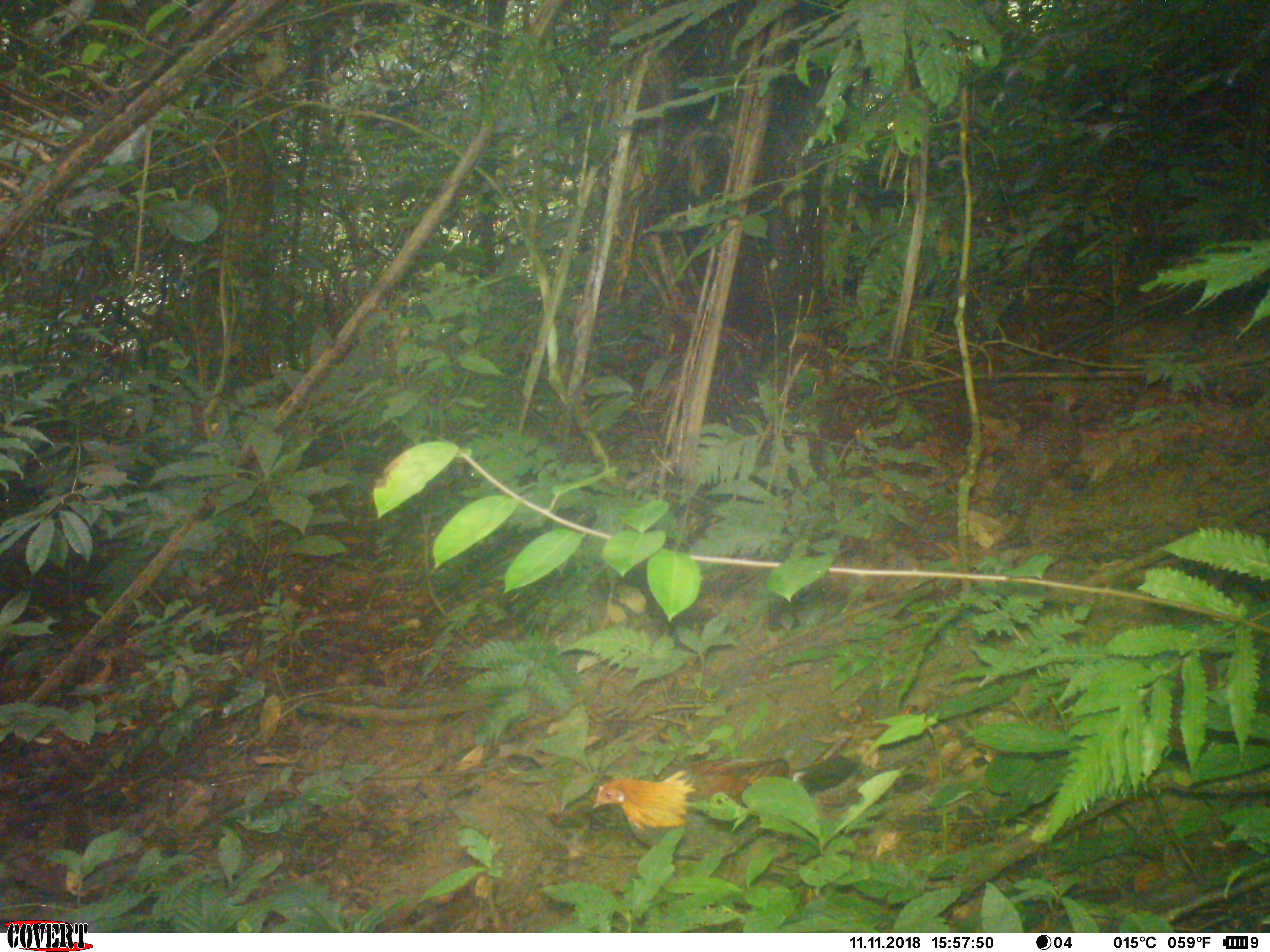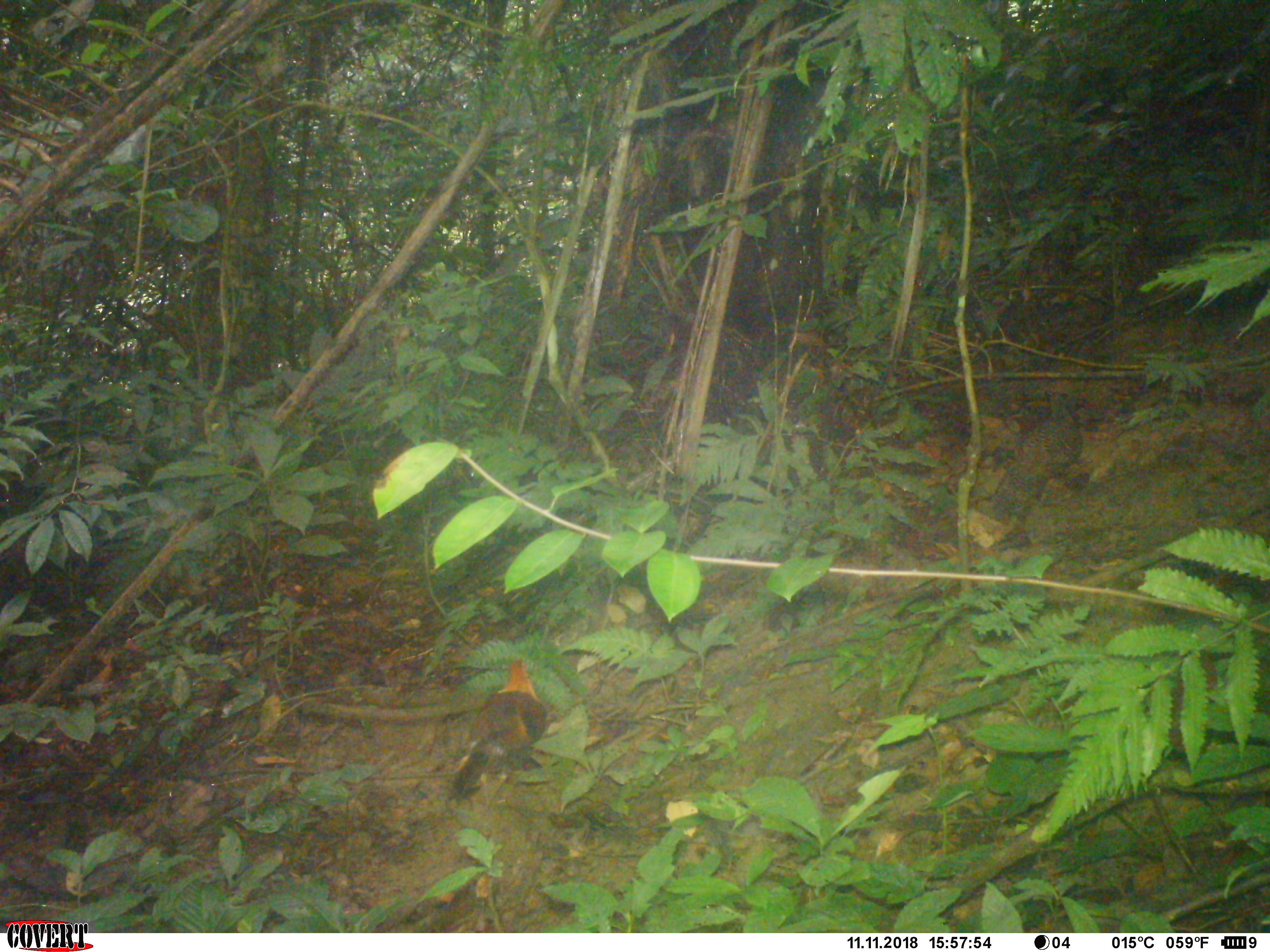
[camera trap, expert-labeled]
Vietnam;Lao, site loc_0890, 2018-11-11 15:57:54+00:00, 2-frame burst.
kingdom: Animalia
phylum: Chordata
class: Aves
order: Galliformes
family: Phasianidae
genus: Gallus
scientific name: Gallus gallus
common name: red junglefowl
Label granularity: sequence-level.